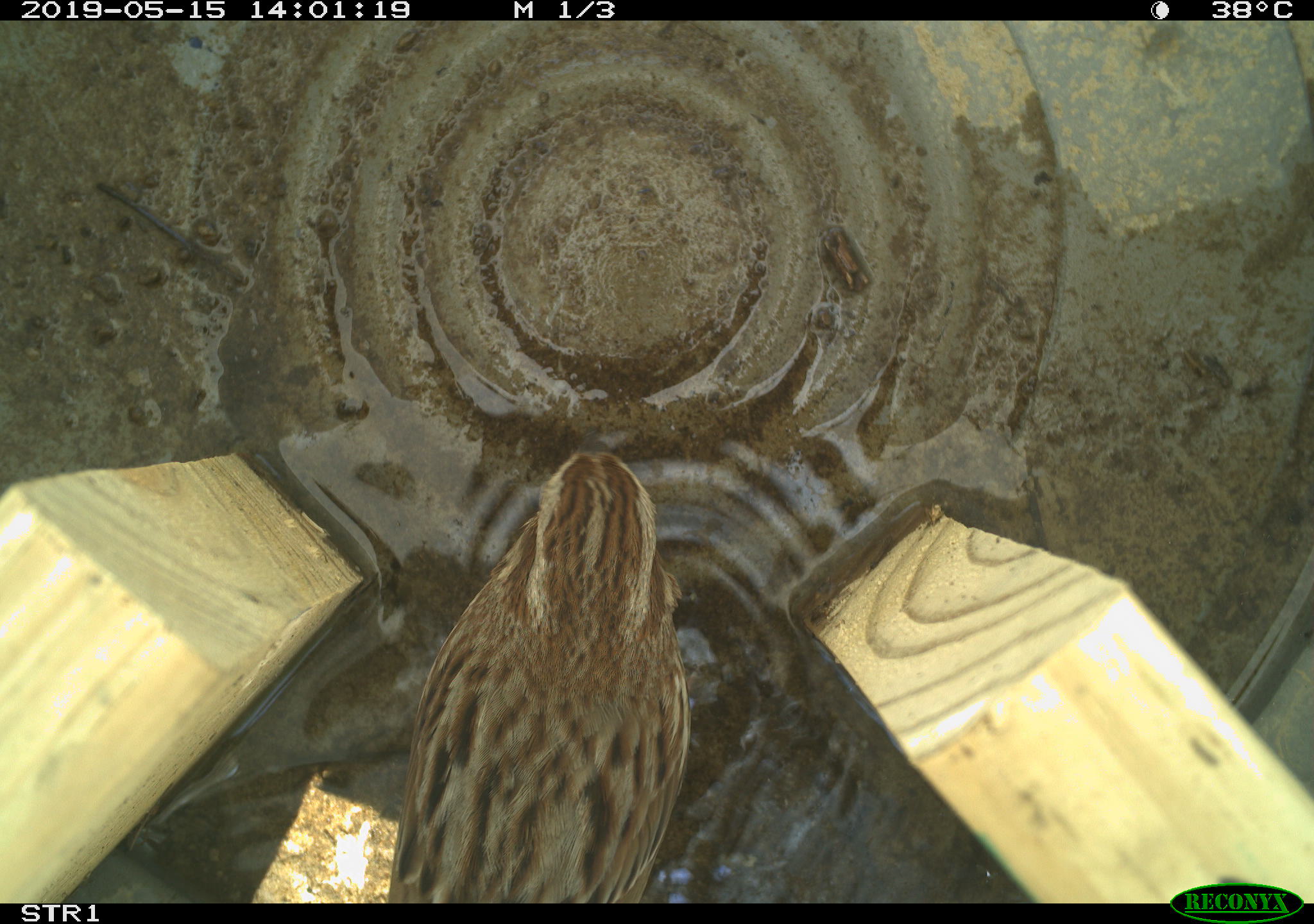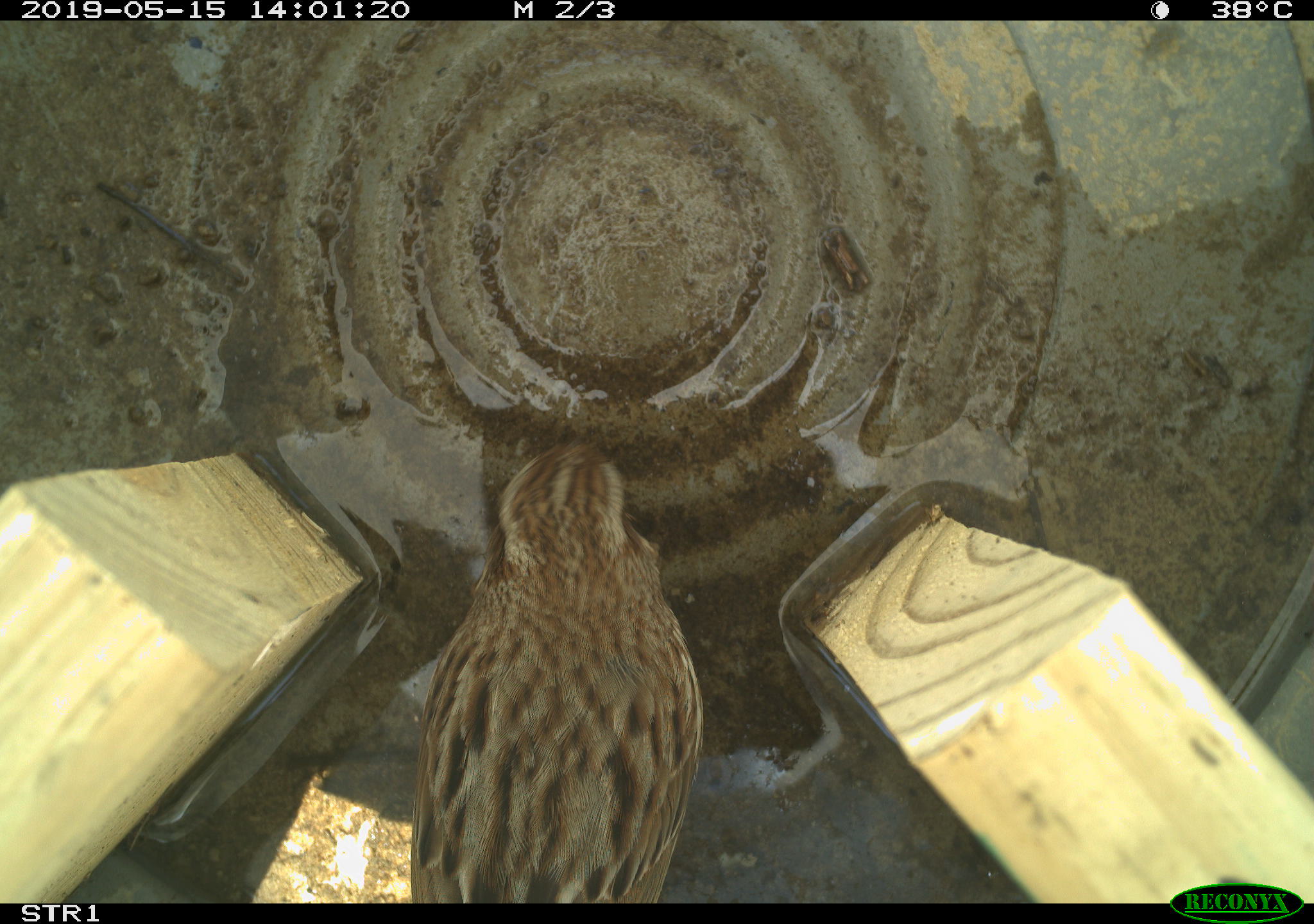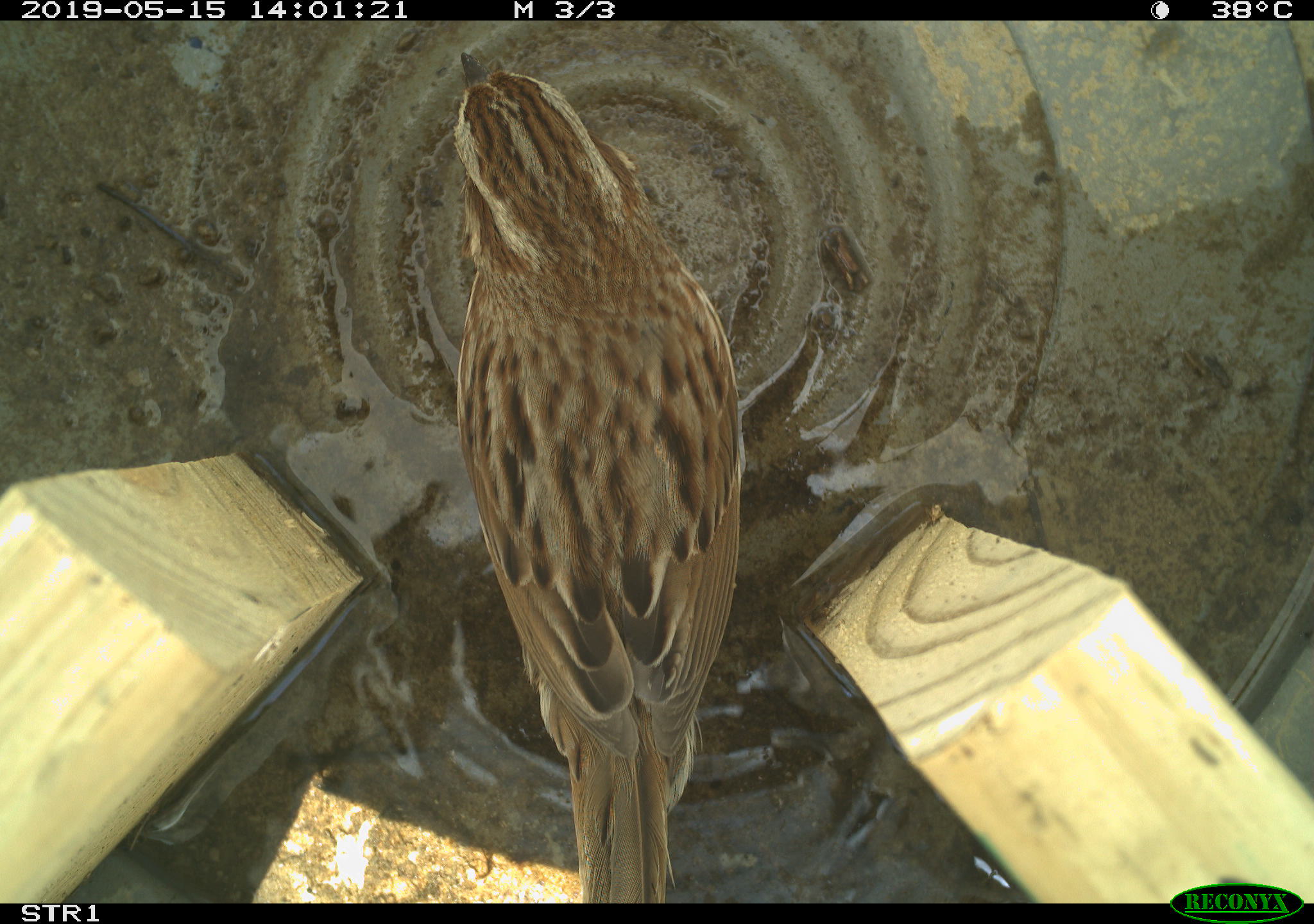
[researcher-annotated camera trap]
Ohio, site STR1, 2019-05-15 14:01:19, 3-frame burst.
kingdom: Animalia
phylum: Chordata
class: Aves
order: Passeriformes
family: Passerellidae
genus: Melospiza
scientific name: Melospiza melodia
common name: song sparrow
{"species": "song sparrow (Melospiza melodia)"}